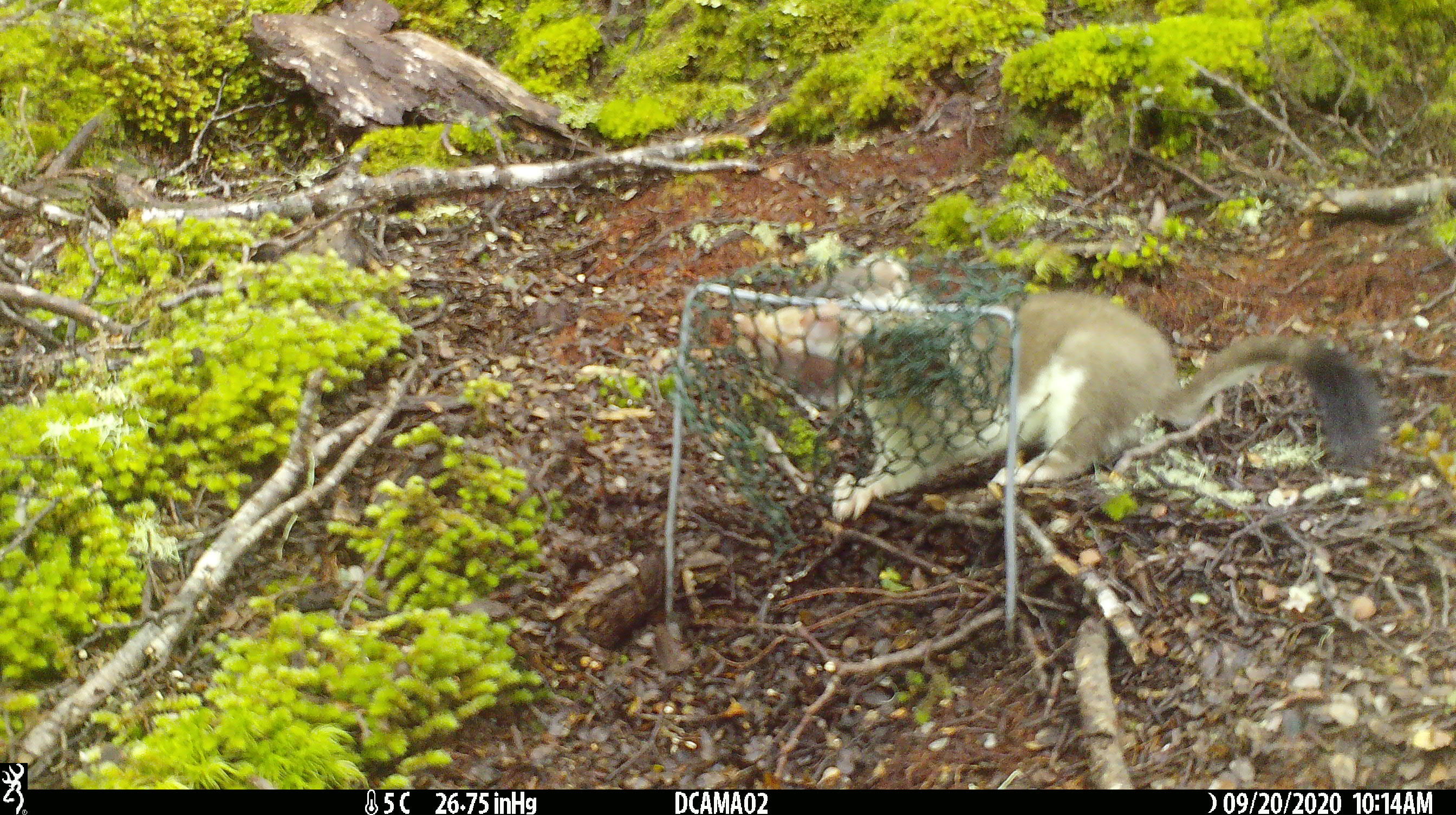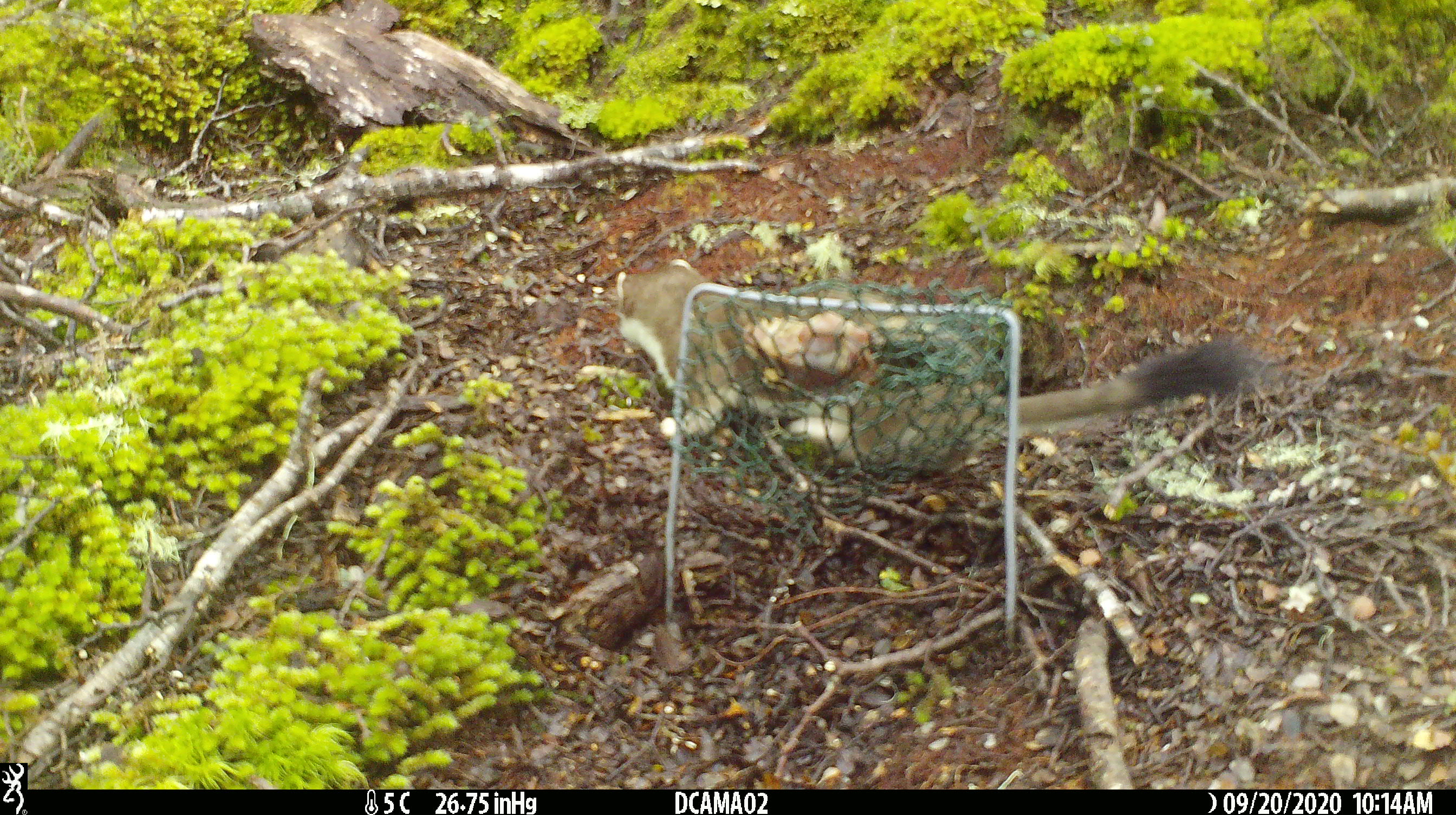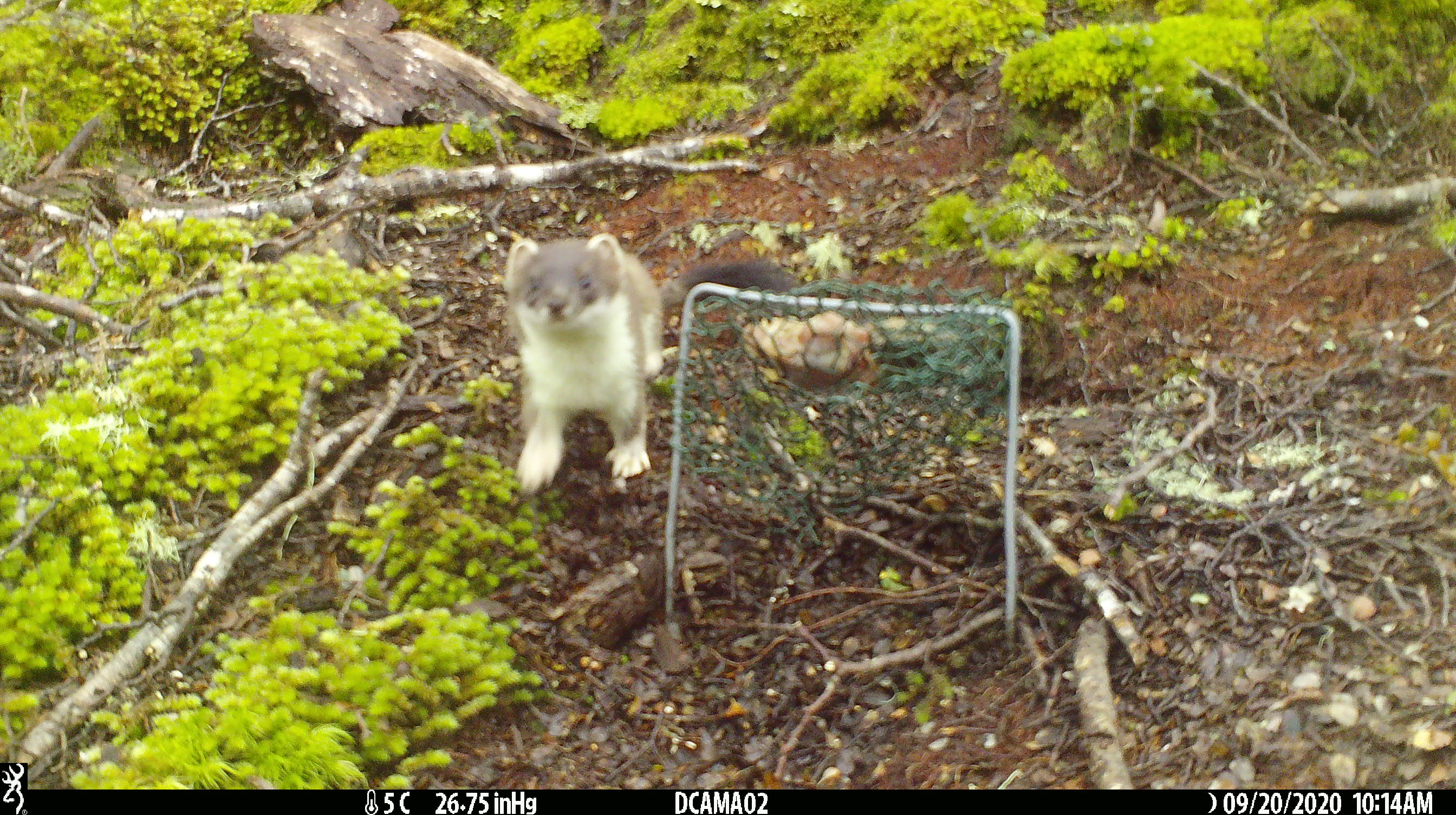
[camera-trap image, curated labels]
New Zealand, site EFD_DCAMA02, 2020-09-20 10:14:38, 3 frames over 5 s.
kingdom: Animalia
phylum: Chordata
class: Mammalia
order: Carnivora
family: Mustelidae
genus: Mustela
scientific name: Mustela erminea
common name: stoat